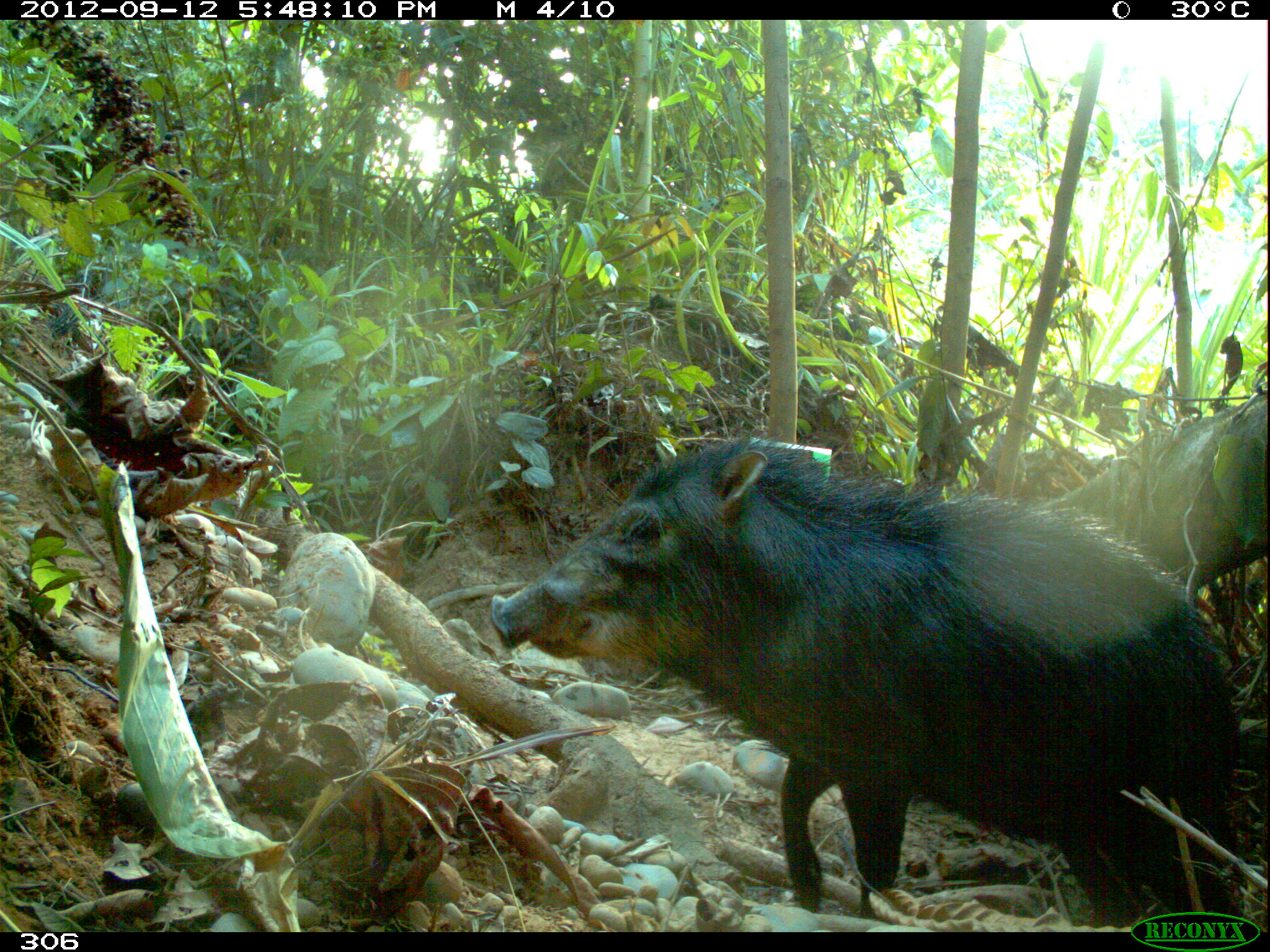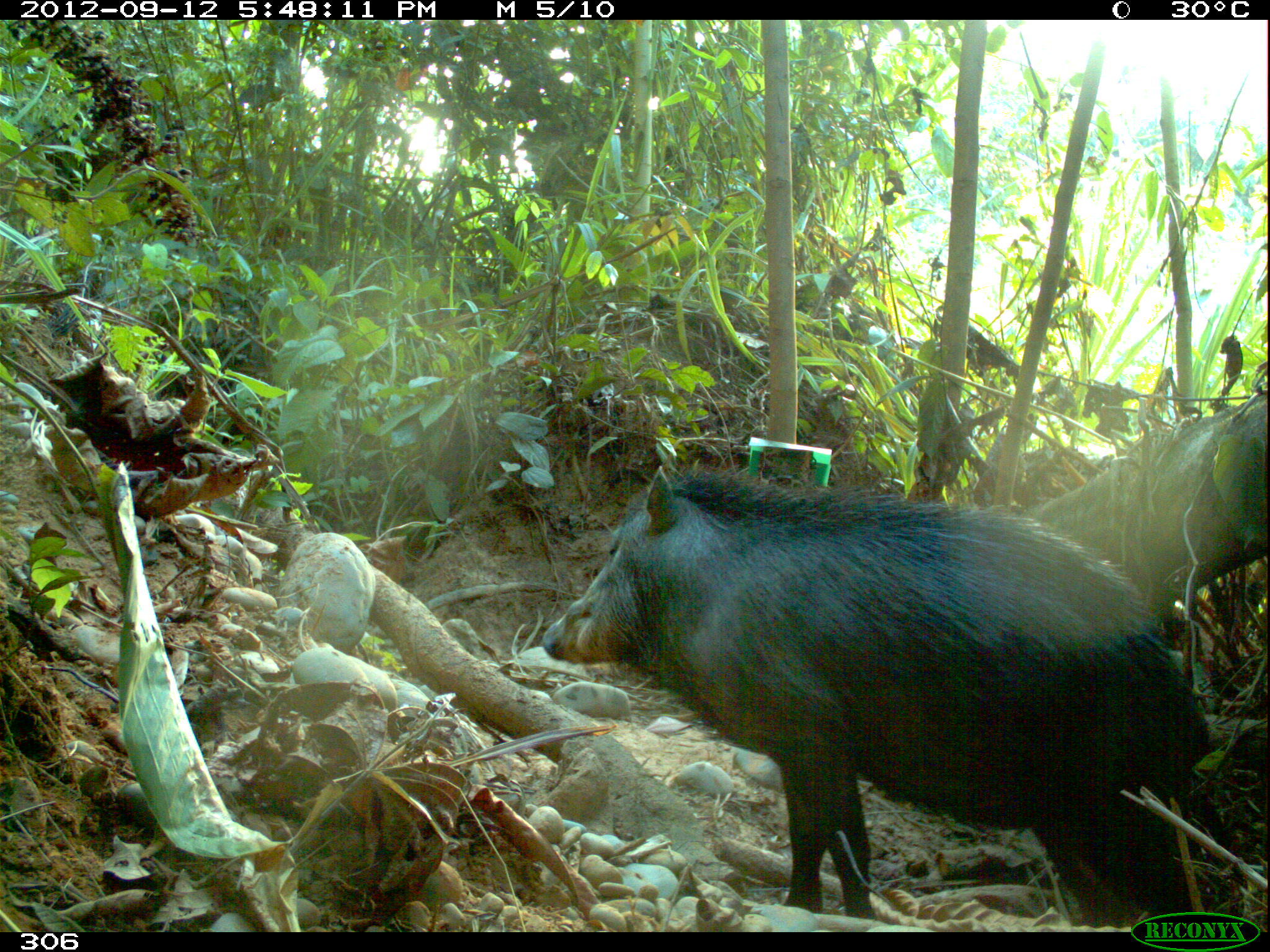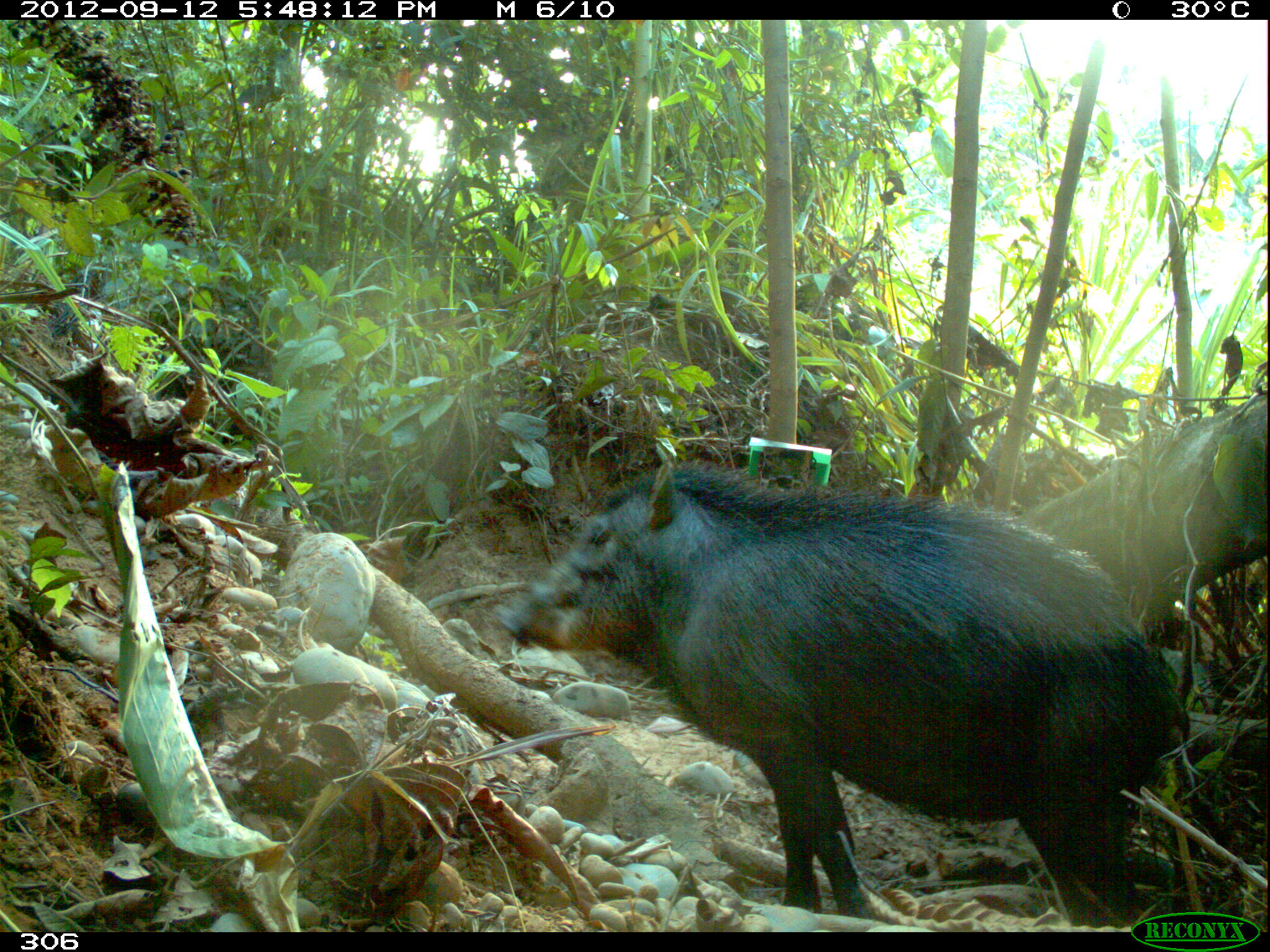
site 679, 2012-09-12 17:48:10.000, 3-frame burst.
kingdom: Animalia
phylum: Chordata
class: Mammalia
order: Artiodactyla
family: Tayassuidae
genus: Tayassu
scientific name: Tayassu pecari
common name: white-lipped peccary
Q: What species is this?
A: Tayassu pecari (white-lipped peccary).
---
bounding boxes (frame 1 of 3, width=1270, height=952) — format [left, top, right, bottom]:
tayassu pecari: [491, 438, 1235, 932]